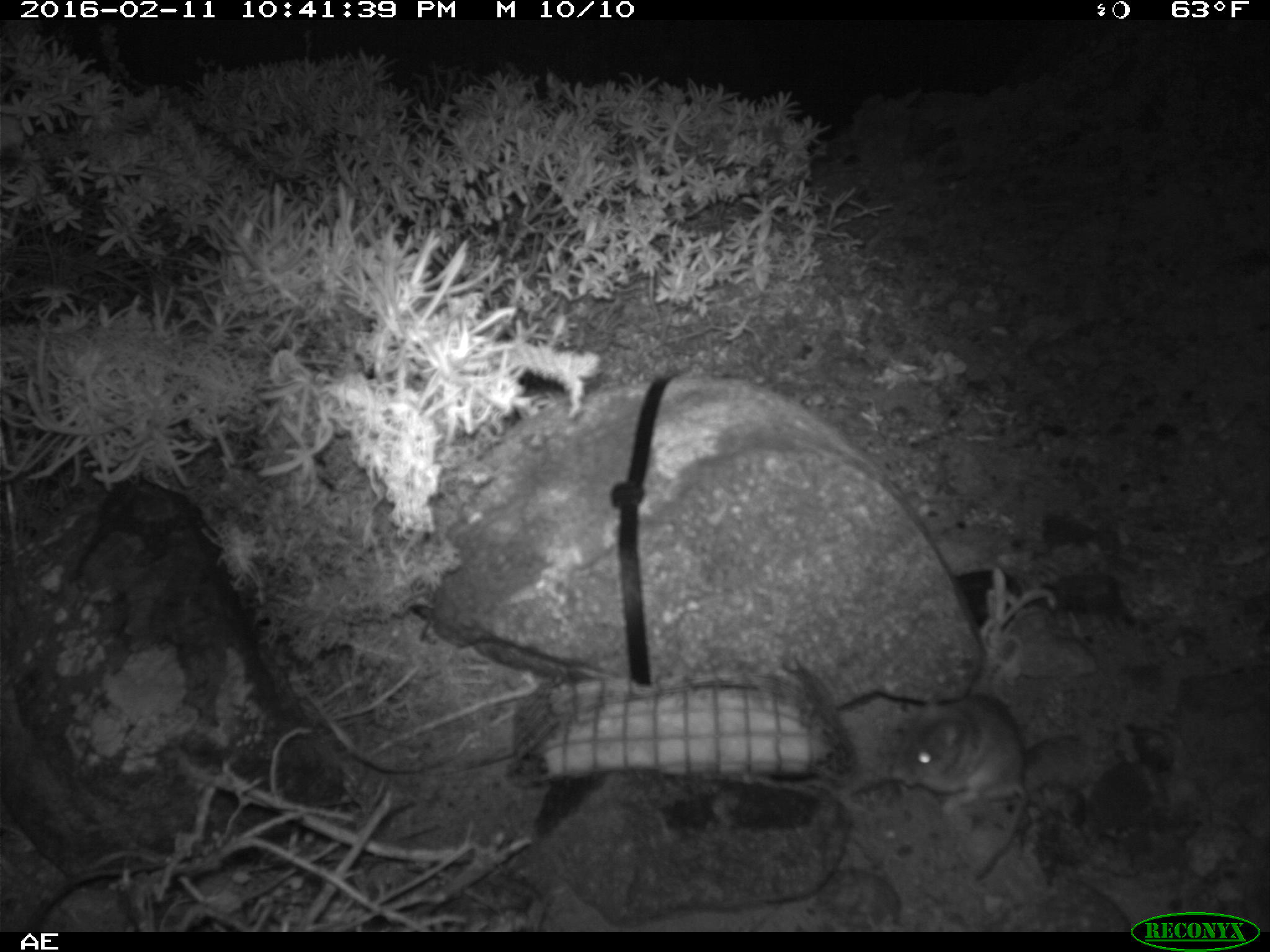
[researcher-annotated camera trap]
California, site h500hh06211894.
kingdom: Animalia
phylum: Chordata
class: Mammalia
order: Rodentia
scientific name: Rodentia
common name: rodent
Rodent (Rodentia).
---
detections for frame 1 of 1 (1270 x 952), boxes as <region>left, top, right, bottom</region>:
rodent: <region>891, 694, 1024, 878</region>